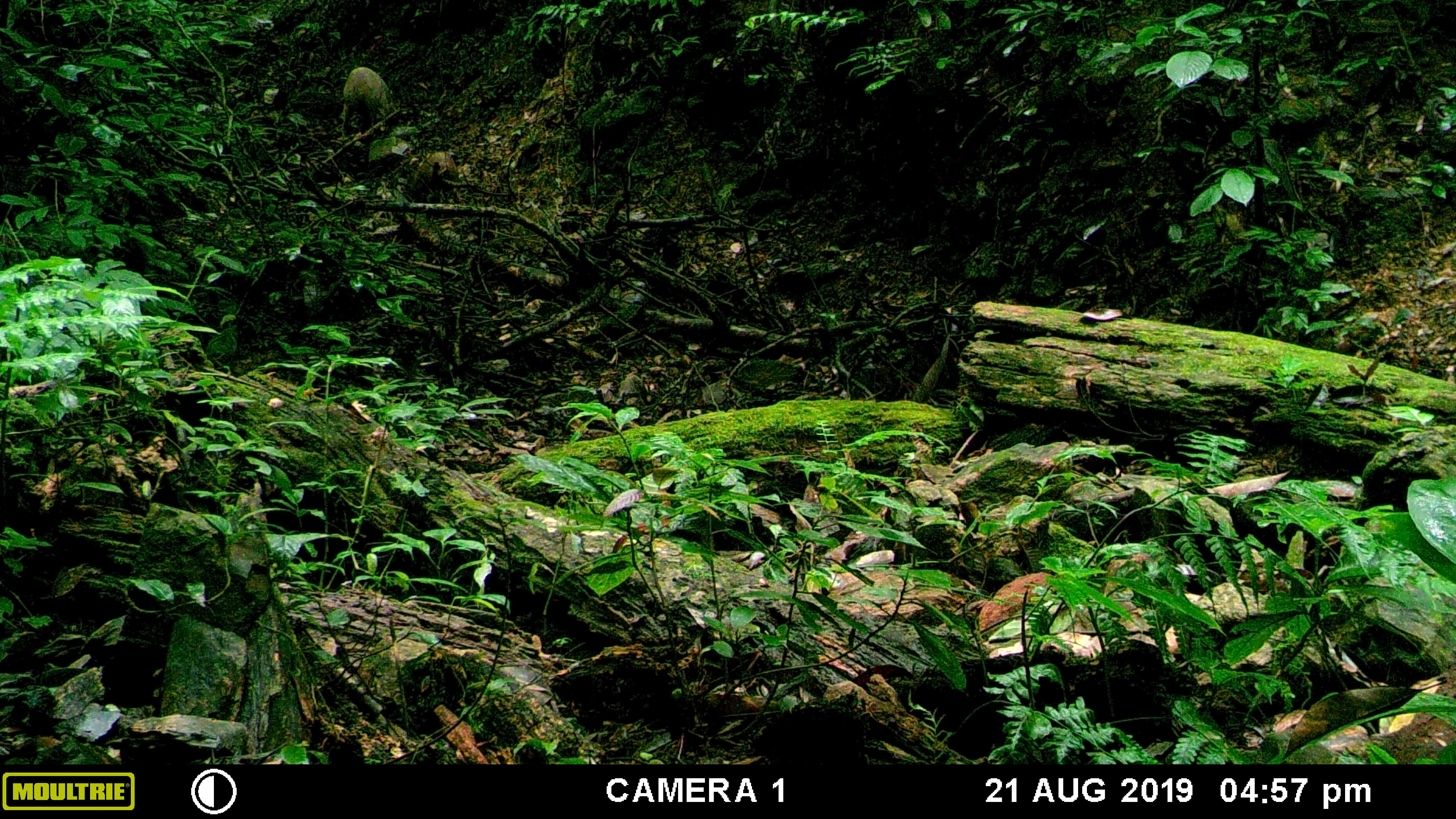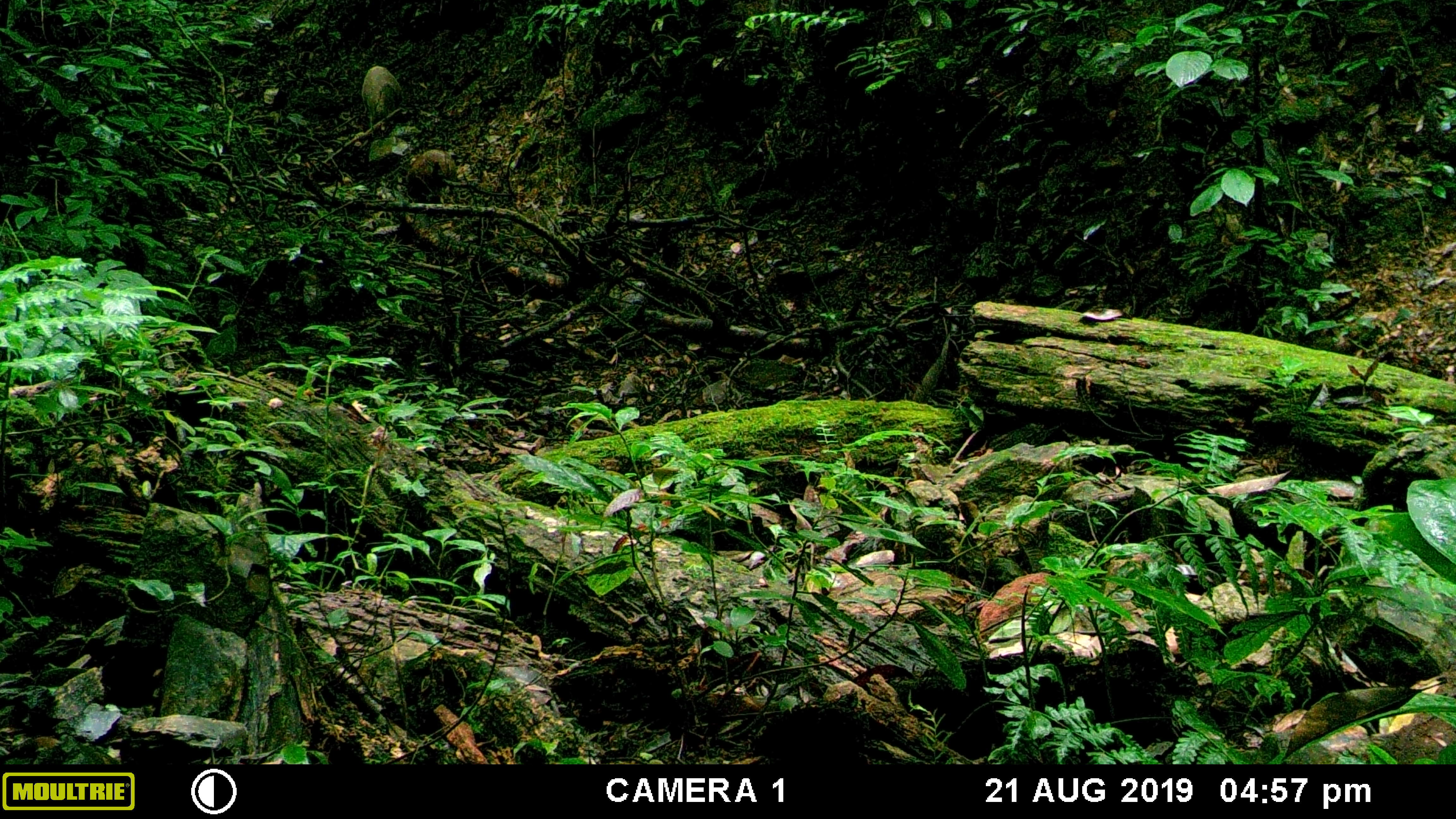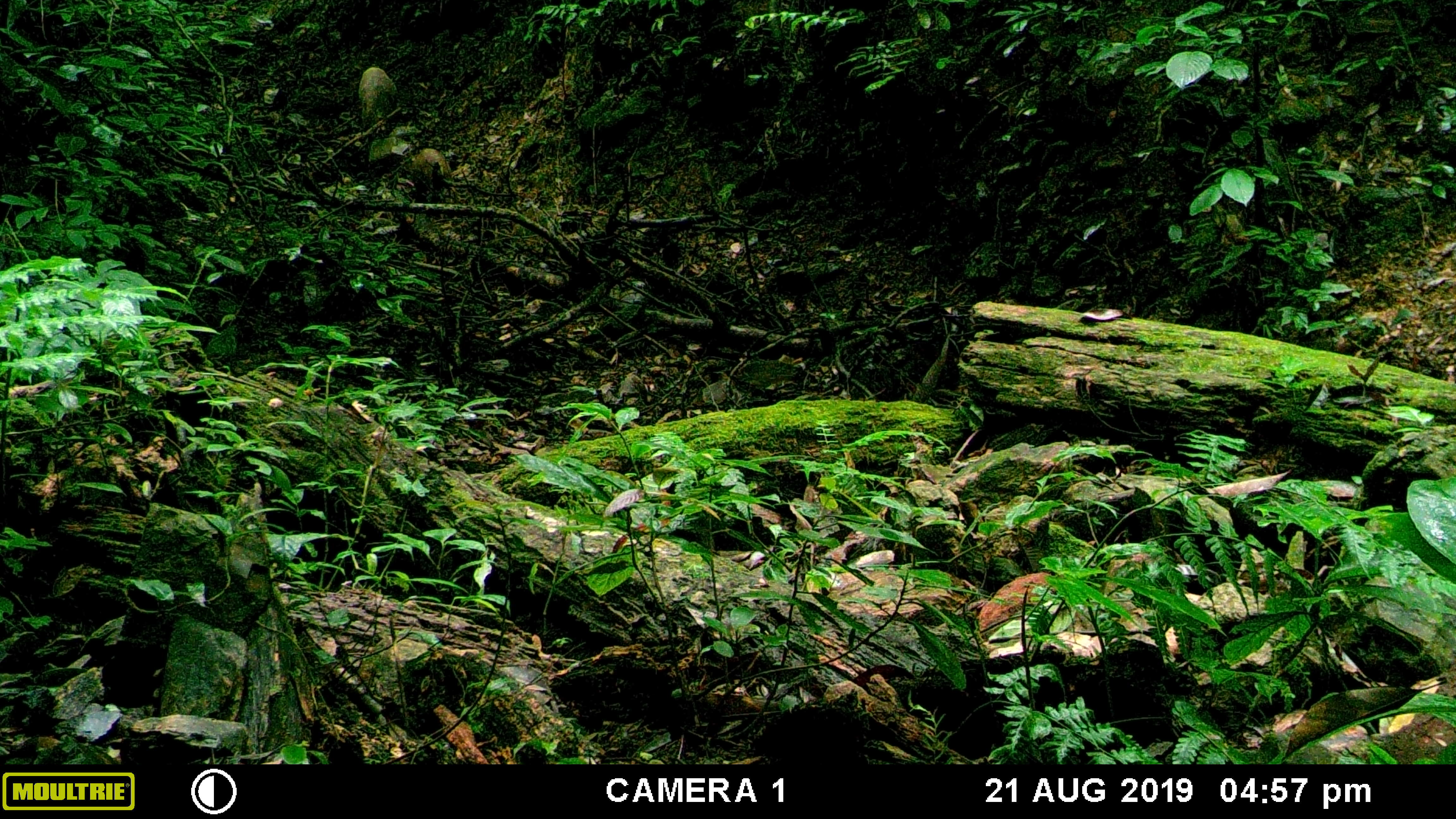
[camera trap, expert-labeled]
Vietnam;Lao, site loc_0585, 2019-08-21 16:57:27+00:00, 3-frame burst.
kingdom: Animalia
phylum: Chordata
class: Mammalia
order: Artiodactyla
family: Suidae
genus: Sus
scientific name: Sus scrofa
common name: eurasian wild pig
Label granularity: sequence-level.